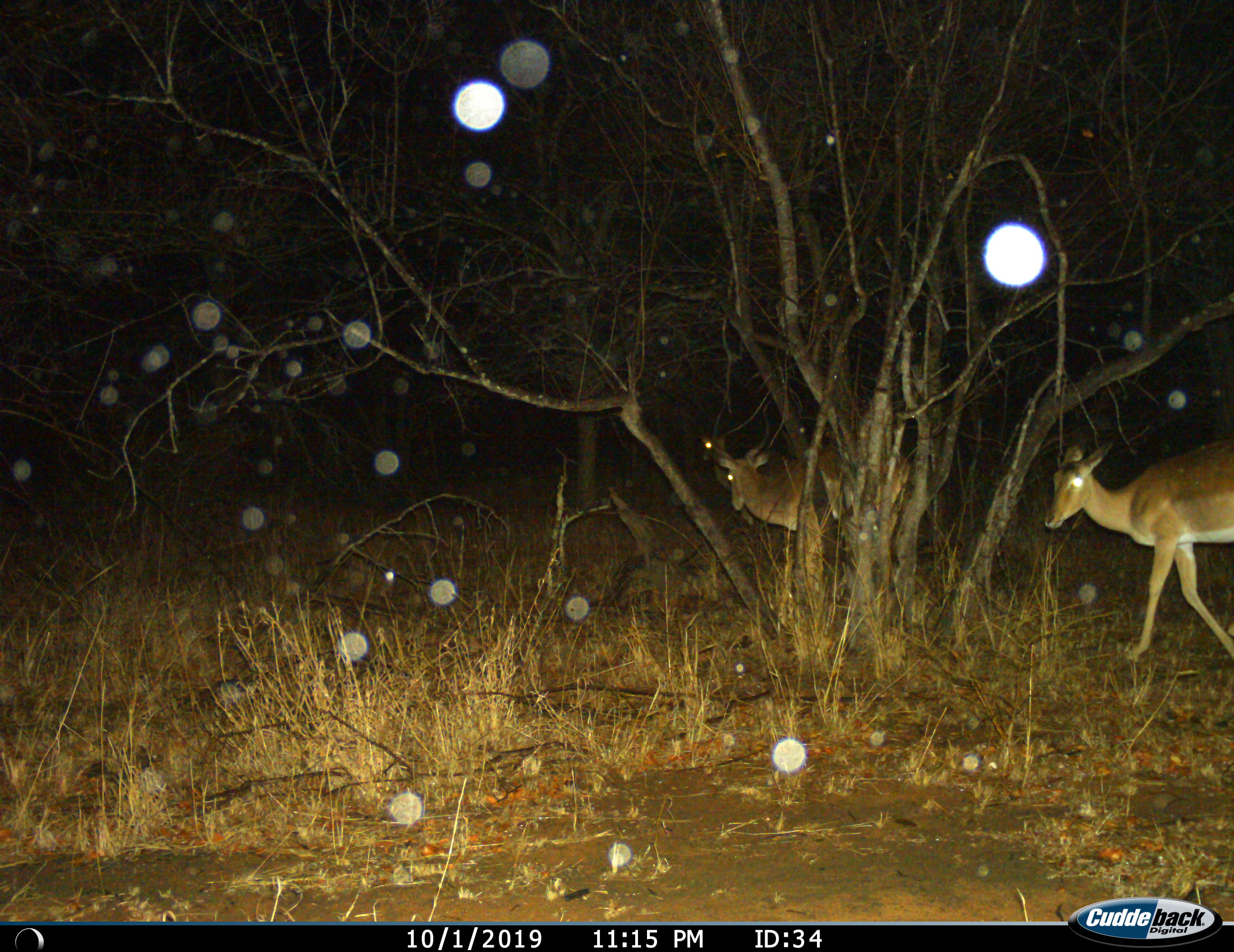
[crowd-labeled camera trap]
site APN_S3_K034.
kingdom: Animalia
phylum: Chordata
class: Mammalia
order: Artiodactyla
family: Bovidae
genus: Aepyceros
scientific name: Aepyceros melampus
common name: impala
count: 2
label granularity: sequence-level